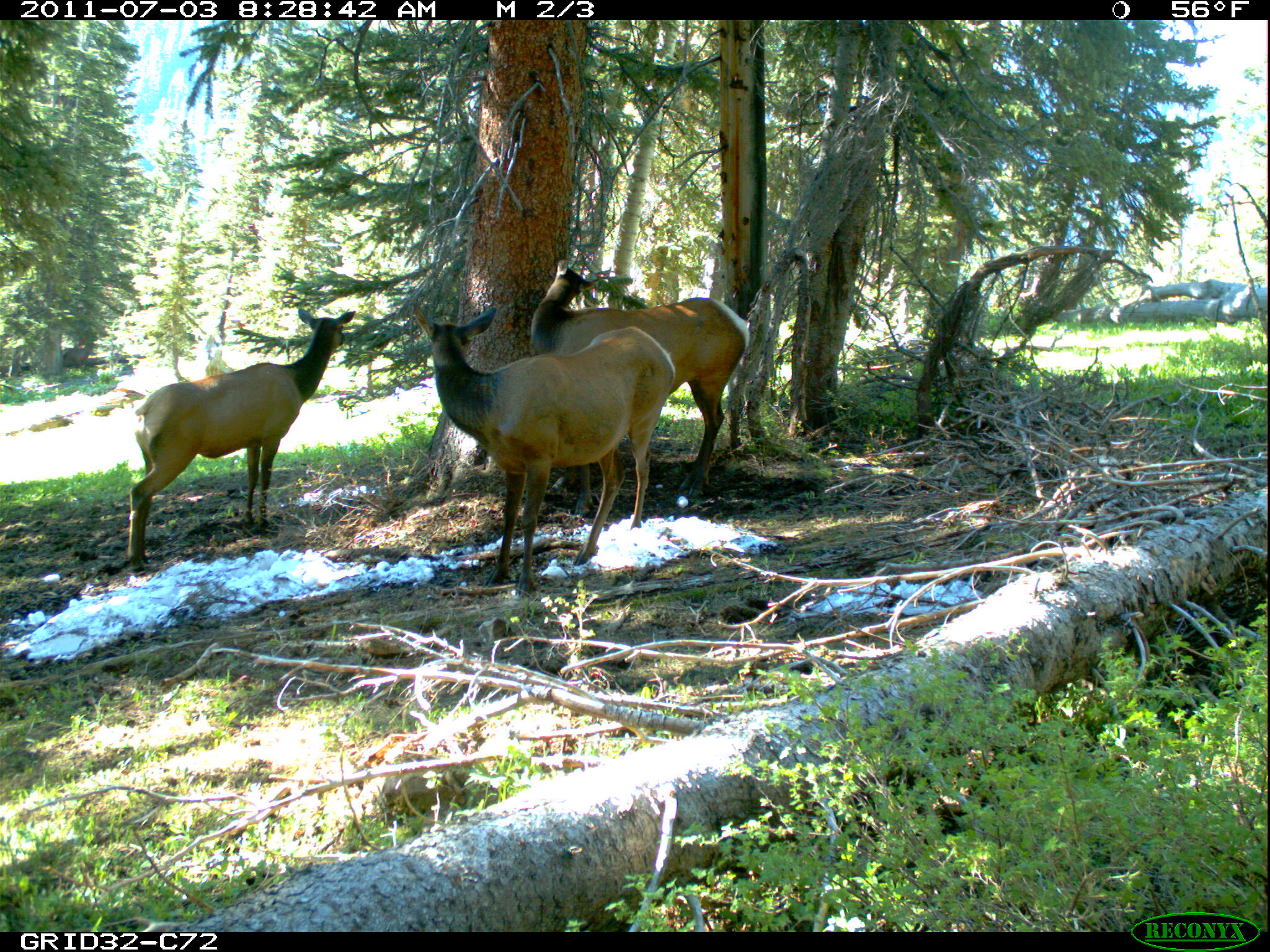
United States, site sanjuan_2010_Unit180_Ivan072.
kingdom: Animalia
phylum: Chordata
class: Mammalia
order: Artiodactyla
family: Cervidae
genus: Cervus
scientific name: Cervus elaphus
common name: red deer